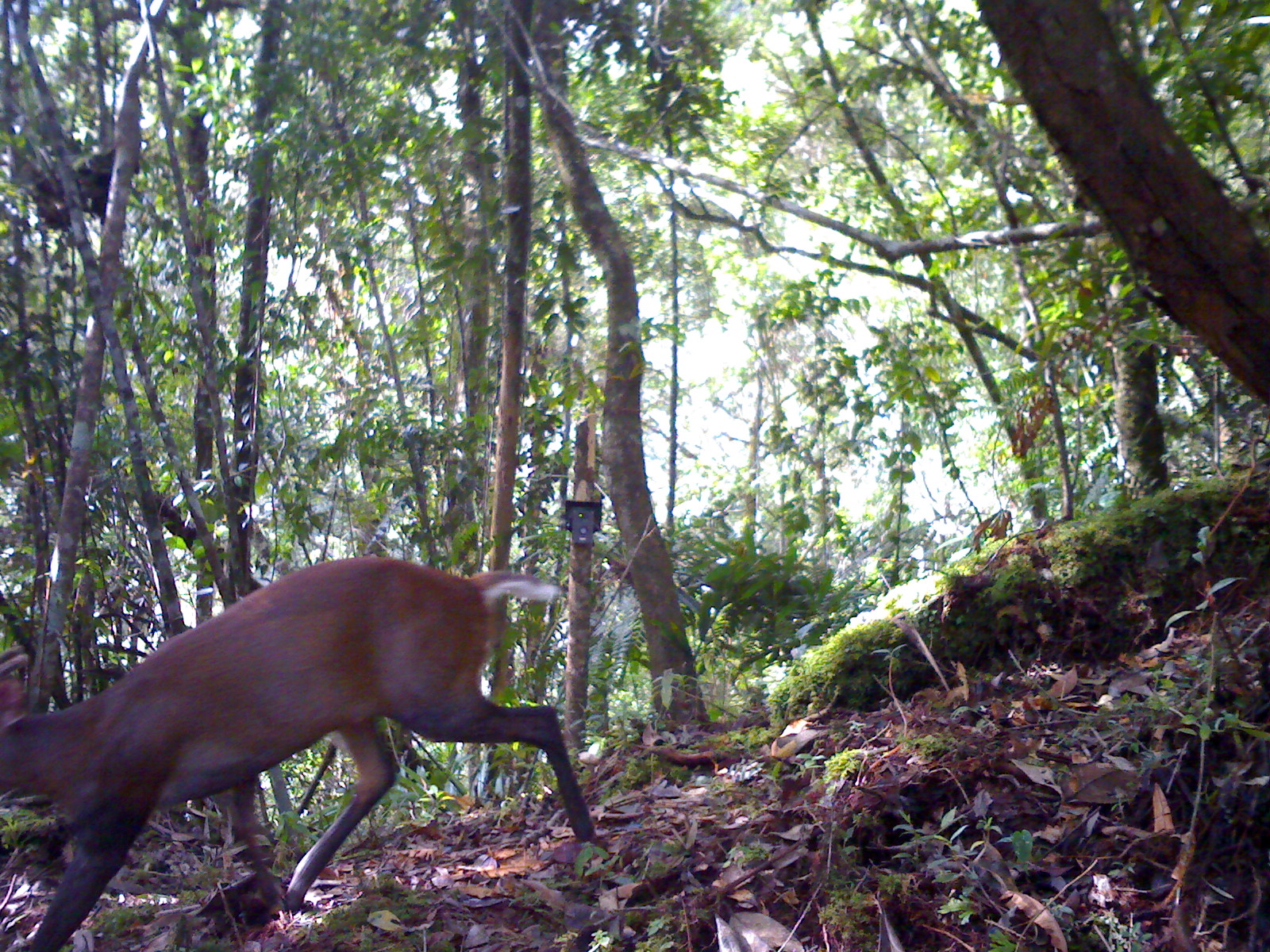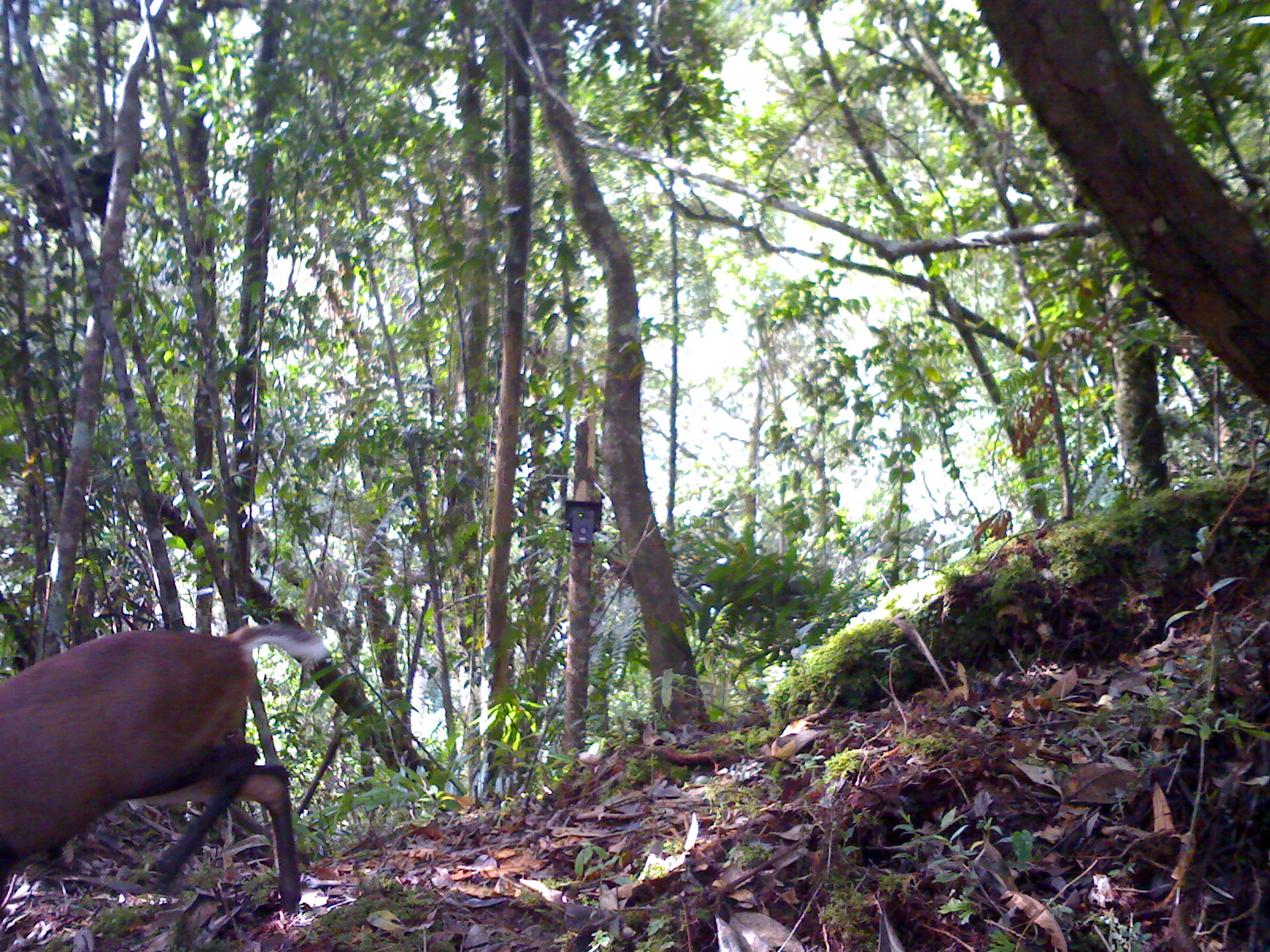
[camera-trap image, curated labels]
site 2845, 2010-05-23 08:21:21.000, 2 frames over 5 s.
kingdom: Animalia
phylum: Chordata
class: Mammalia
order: Artiodactyla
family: Cervidae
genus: Muntiacus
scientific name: Muntiacus muntjak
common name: southern red muntjac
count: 1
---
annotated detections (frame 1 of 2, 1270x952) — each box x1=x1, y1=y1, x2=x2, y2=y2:
muntiacus muntjak: x1=0, y1=556, x2=596, y2=950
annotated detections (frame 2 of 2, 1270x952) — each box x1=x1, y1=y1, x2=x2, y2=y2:
muntiacus muntjak: x1=0, y1=621, x2=340, y2=915